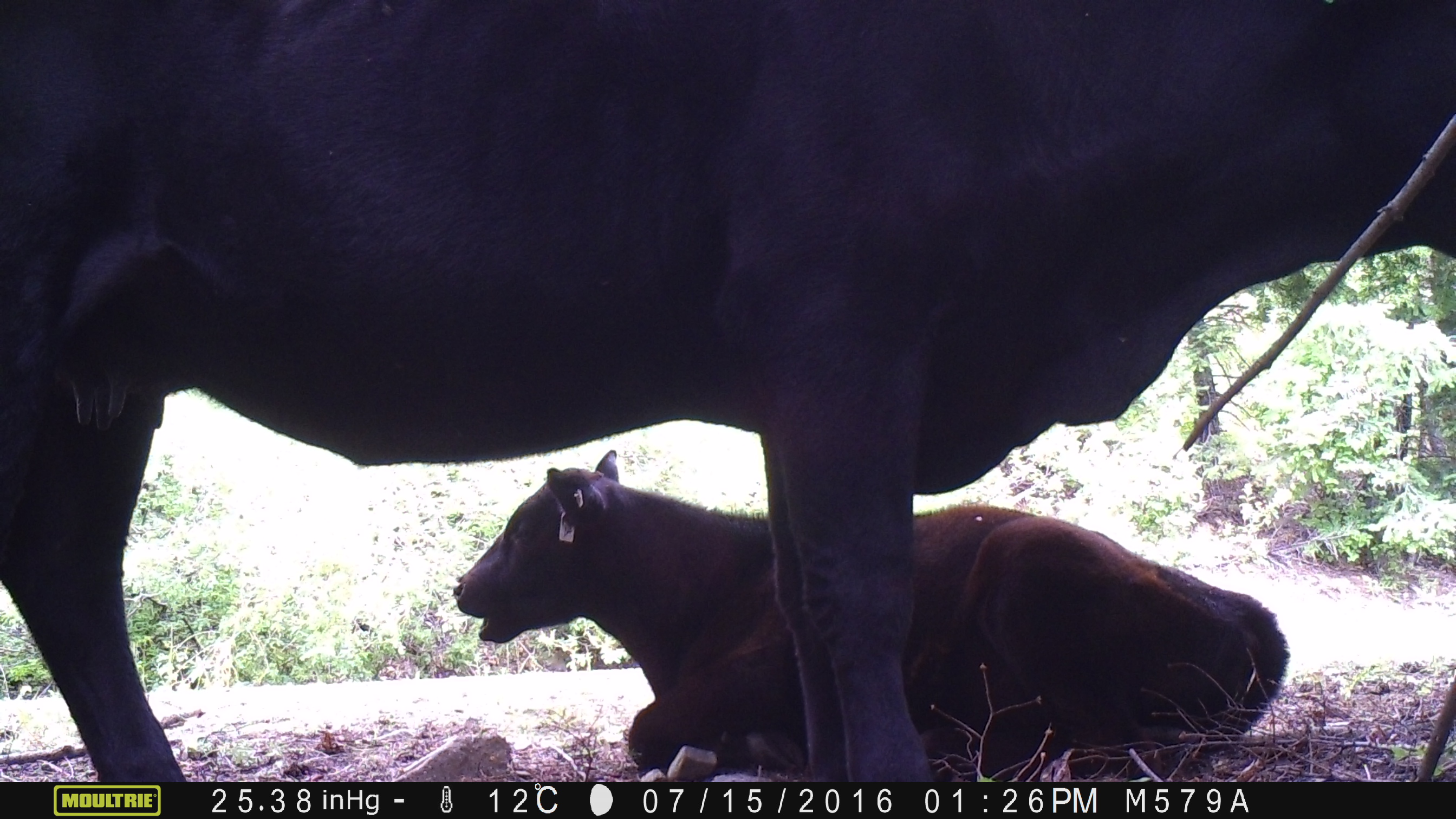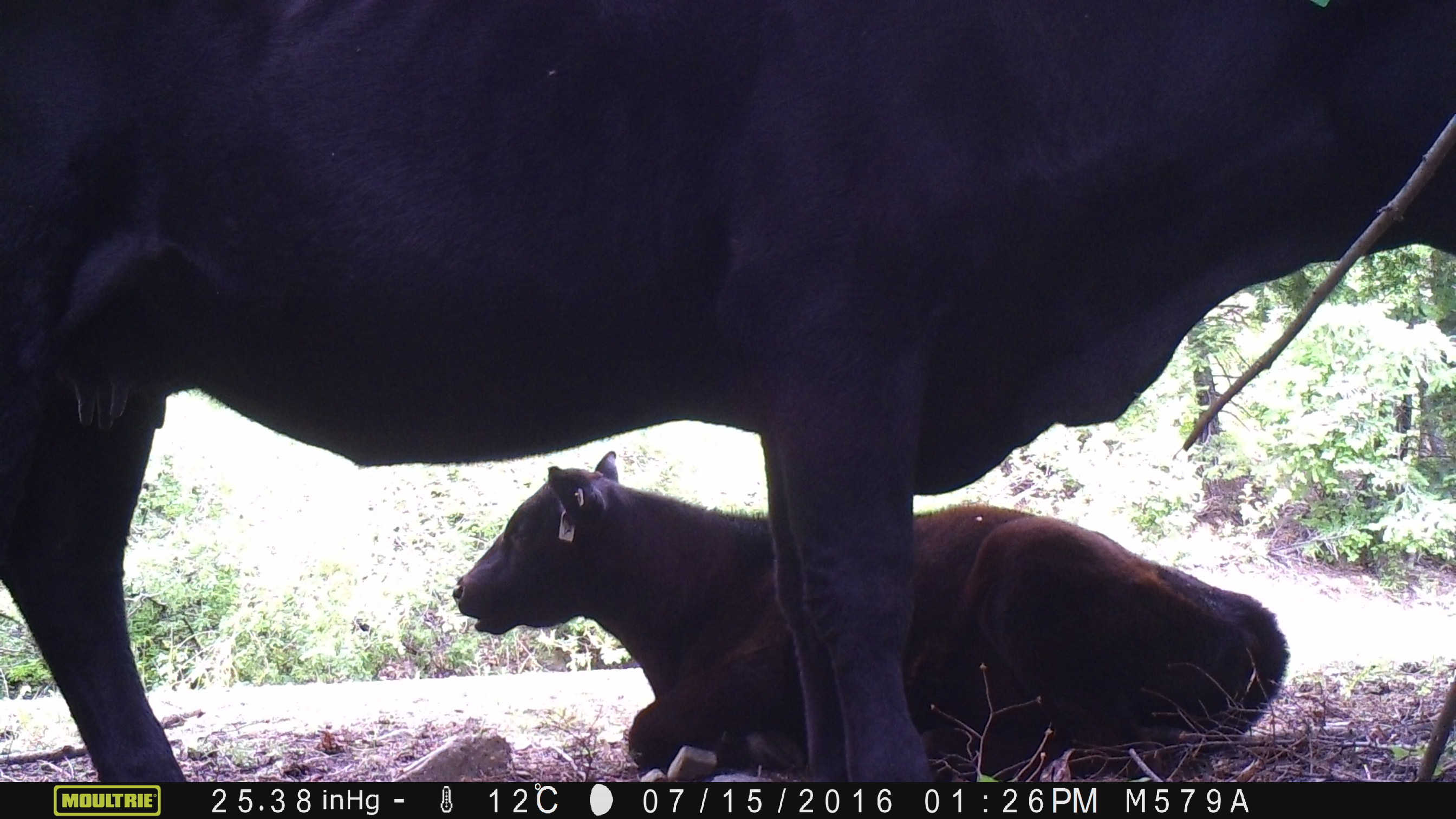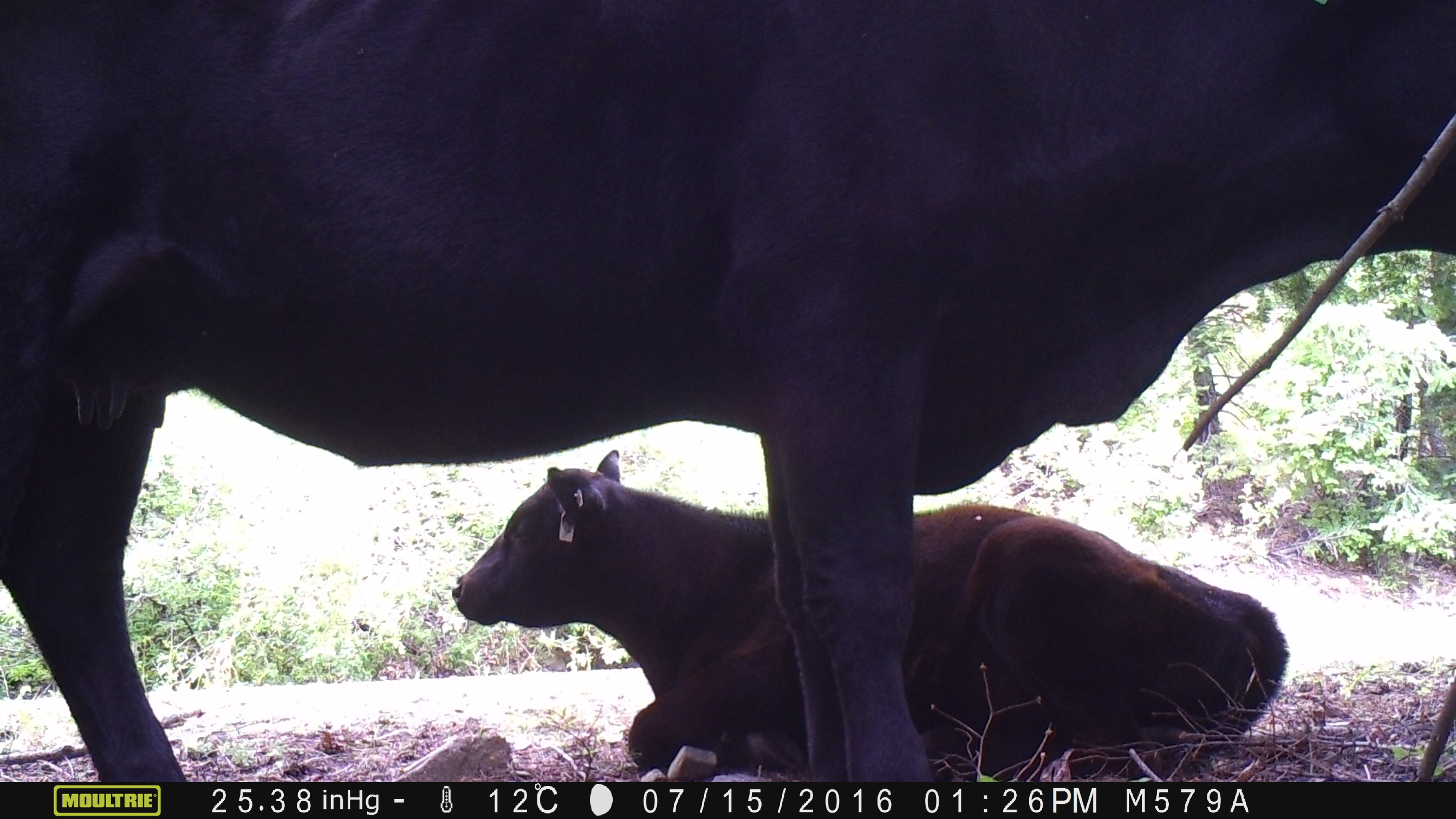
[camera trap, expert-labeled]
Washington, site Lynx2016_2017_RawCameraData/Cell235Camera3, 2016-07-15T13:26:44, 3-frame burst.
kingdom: Animalia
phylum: Chordata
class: Mammalia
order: Artiodactyla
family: Bovidae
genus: Bos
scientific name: Bos taurus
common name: domestic cattle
Domestic cattle (Bos taurus). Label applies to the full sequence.